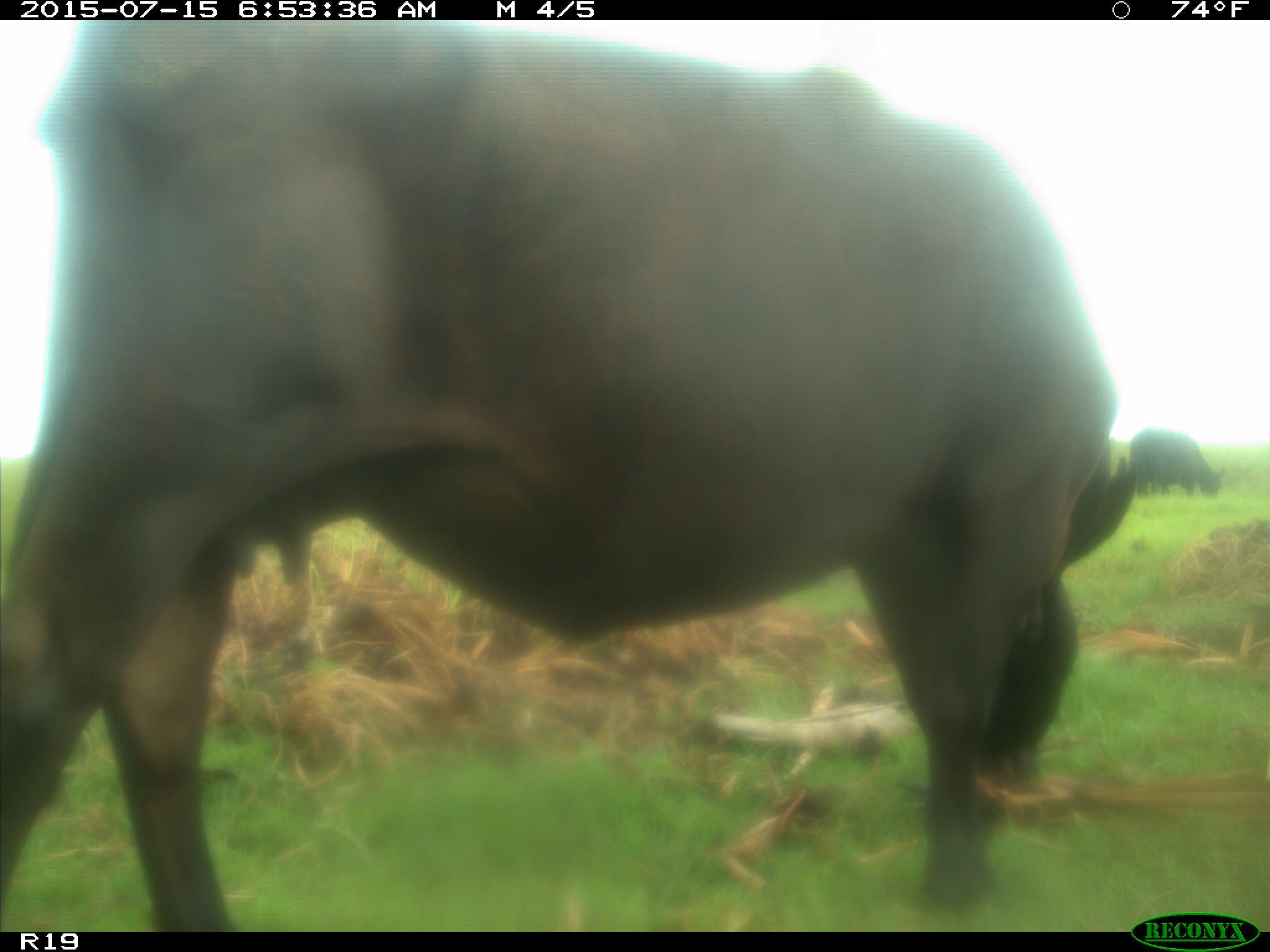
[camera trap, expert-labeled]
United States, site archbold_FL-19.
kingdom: Animalia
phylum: Chordata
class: Mammalia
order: Artiodactyla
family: Bovidae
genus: Bos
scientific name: Bos taurus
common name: domestic cow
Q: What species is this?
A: Bos taurus (domestic cow).